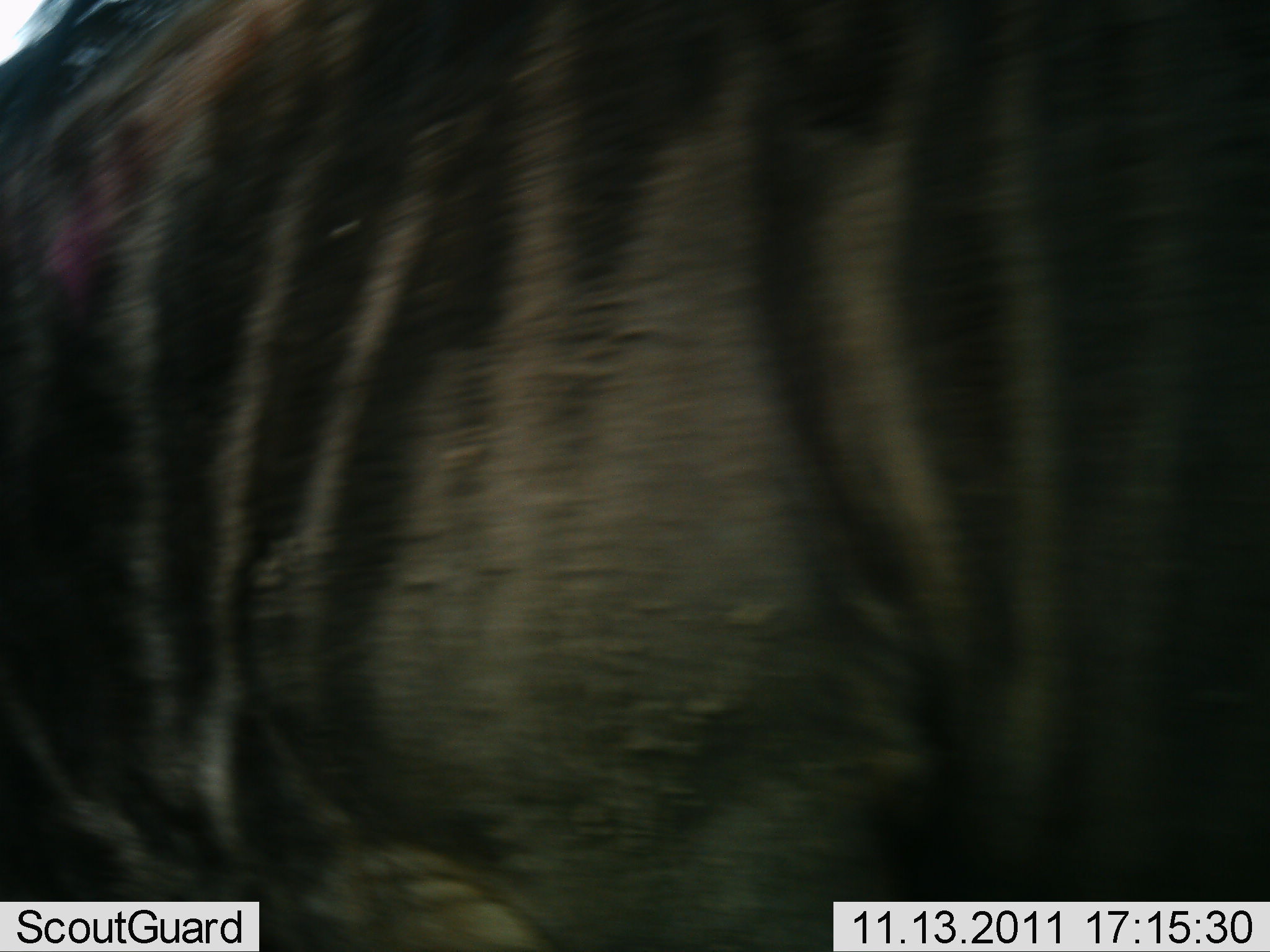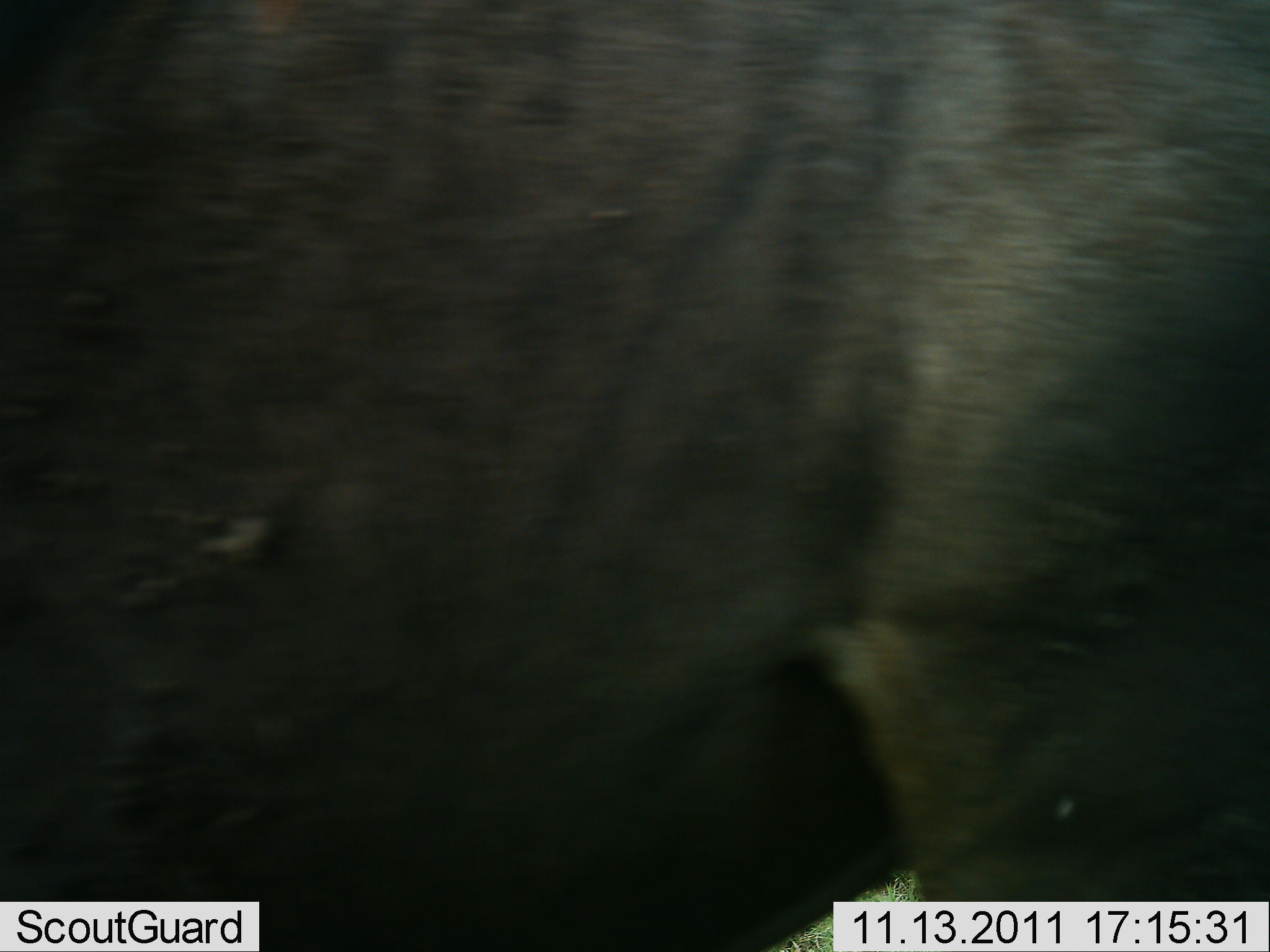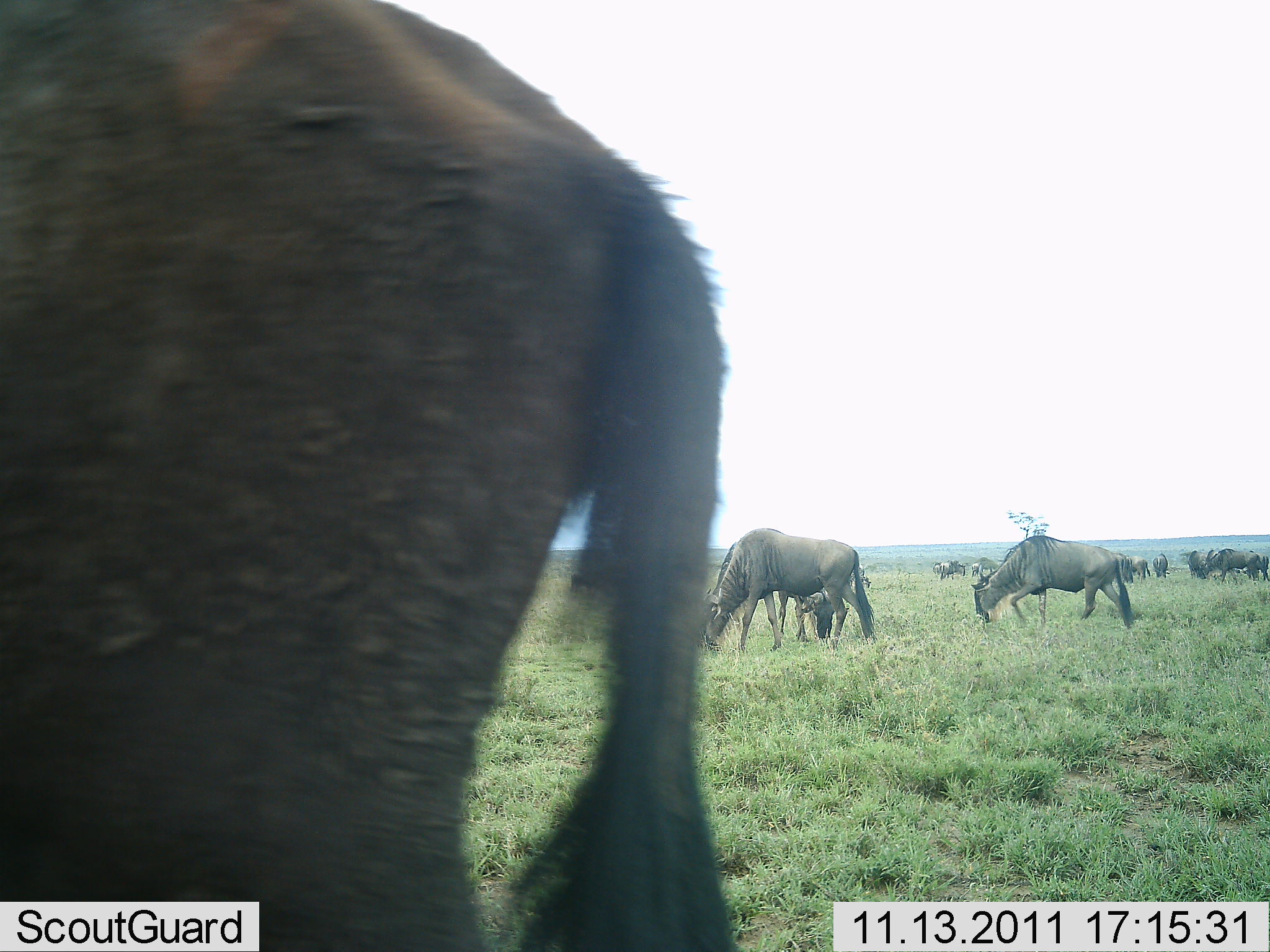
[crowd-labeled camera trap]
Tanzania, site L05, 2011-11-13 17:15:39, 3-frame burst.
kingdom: Animalia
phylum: Chordata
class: Mammalia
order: Artiodactyla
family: Bovidae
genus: Connochaetes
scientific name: Connochaetes taurinus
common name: blue wildebeest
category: wildebeest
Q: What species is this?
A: Wildebeest (blue wildebeest) (Connochaetes taurinus).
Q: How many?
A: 11-50.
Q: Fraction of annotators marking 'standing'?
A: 41%.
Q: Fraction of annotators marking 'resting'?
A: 0%.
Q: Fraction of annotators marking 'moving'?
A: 65%.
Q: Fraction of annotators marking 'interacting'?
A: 6%.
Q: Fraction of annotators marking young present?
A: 0%.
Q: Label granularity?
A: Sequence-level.